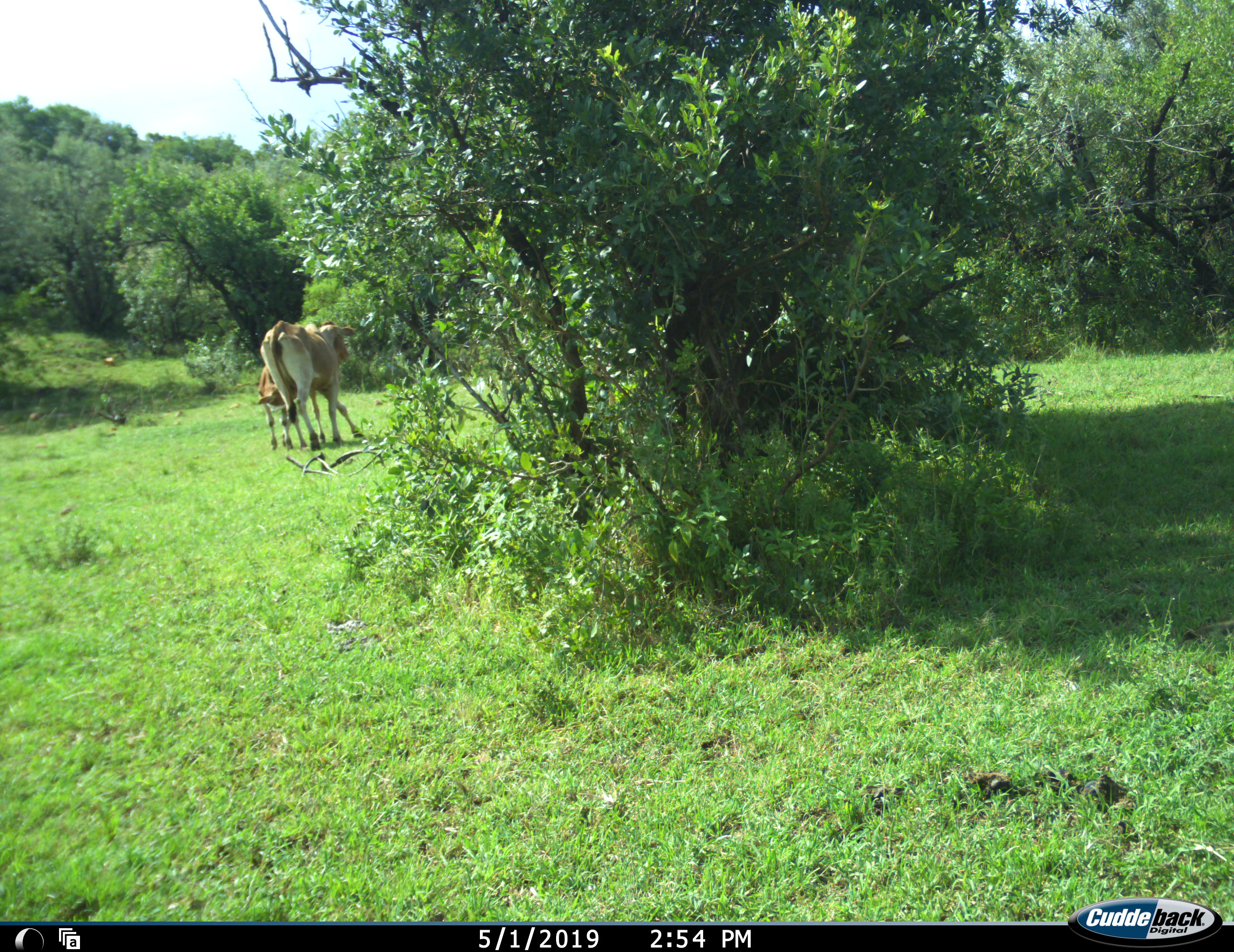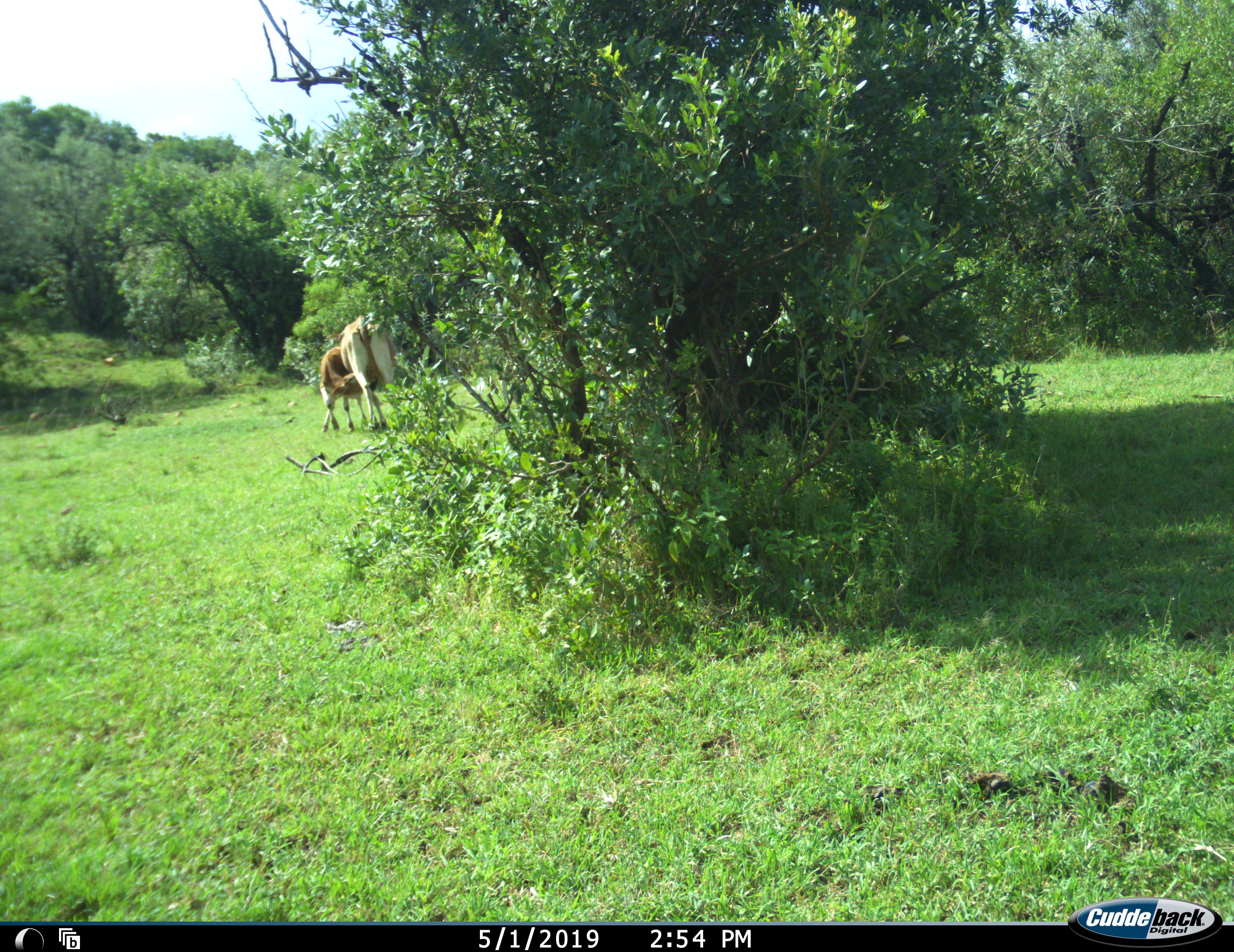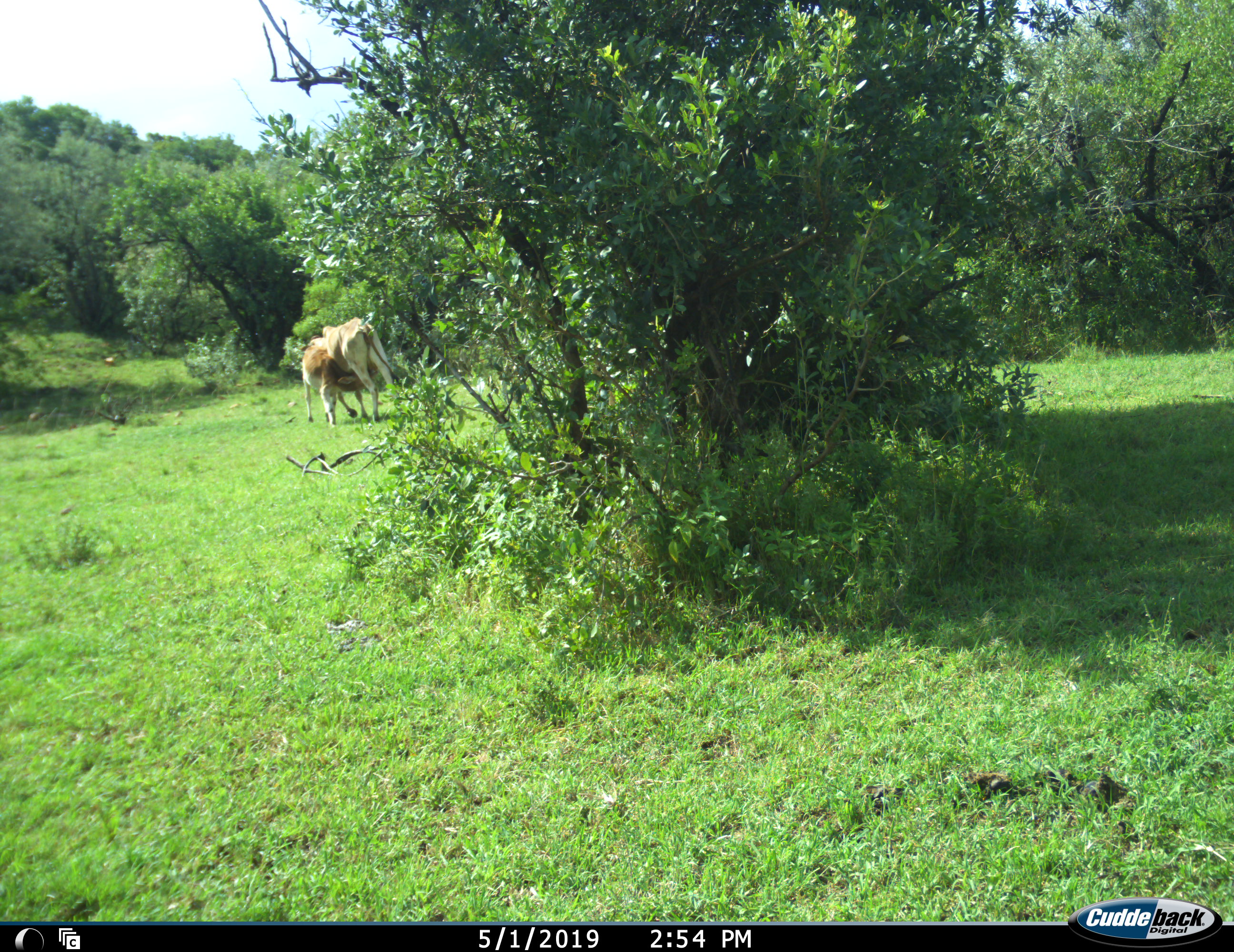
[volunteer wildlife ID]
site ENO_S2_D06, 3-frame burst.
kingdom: Animalia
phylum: Chordata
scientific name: Vertebrata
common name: domestic animal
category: domesticanimal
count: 2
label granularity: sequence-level